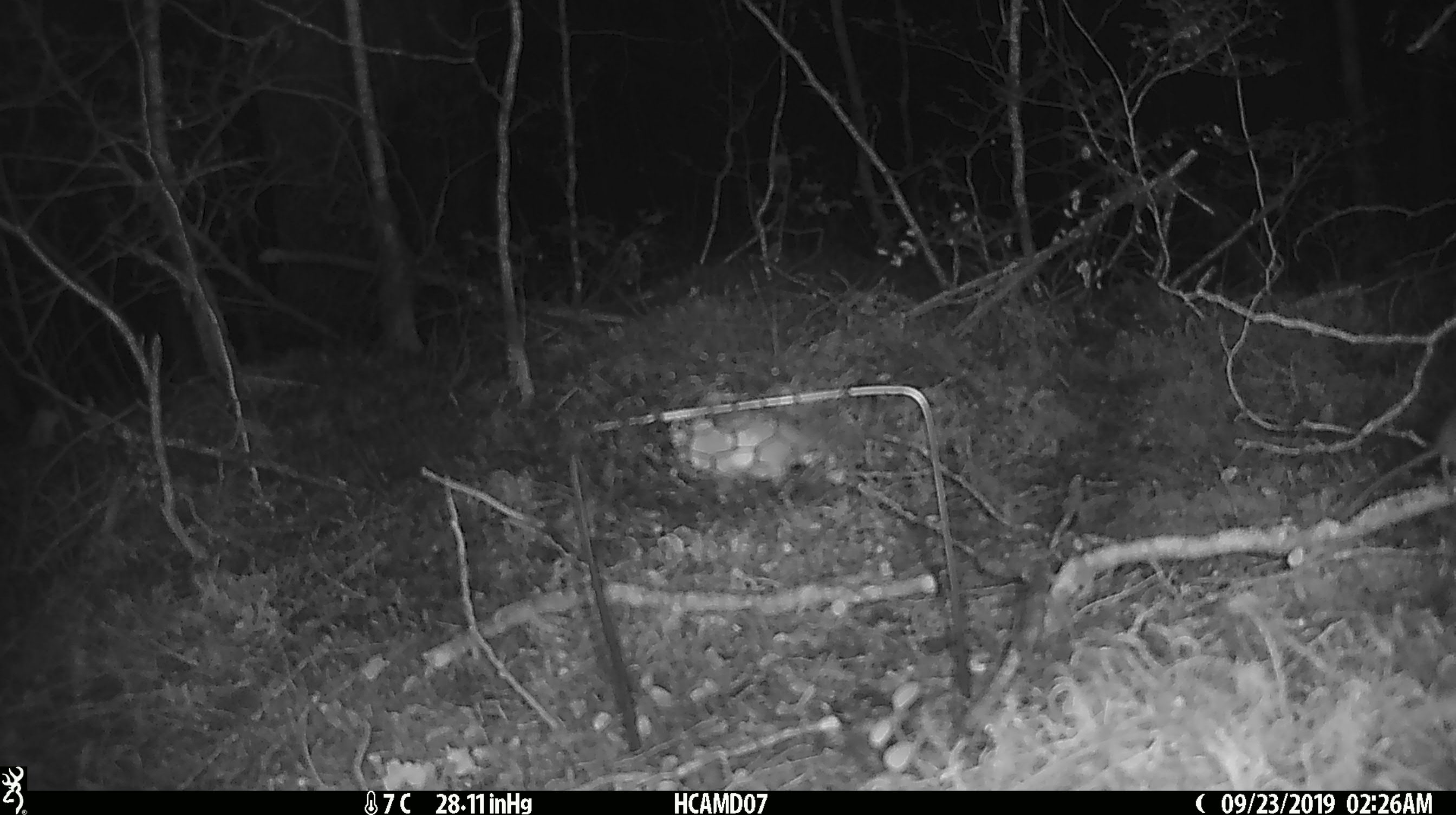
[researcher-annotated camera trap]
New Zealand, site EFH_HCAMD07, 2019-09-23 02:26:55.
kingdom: Animalia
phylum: Chordata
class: Mammalia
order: Rodentia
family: Muridae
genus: Mus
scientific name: Mus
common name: mouse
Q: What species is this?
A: Mouse (Mus).